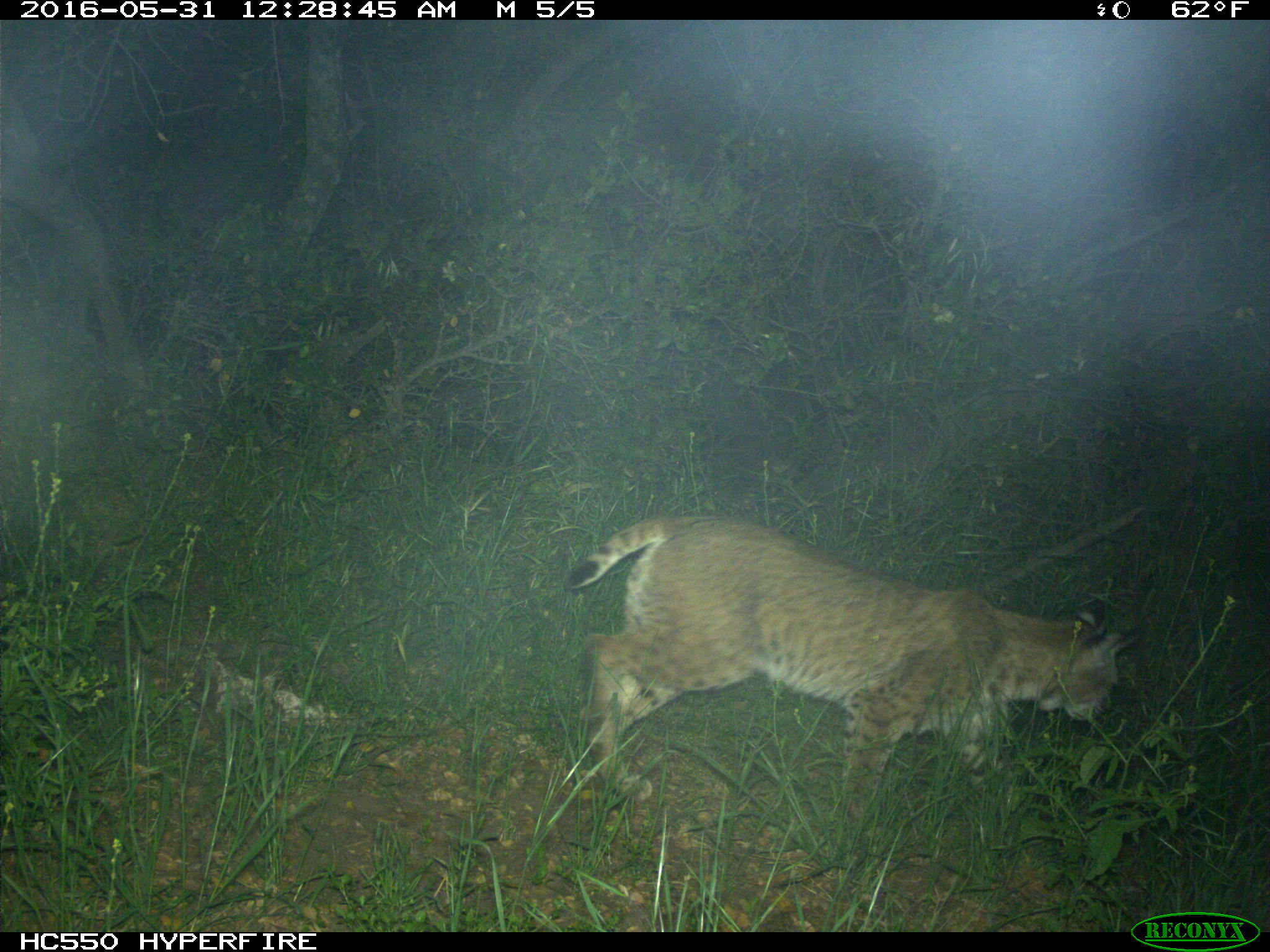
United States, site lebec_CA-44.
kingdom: Animalia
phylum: Chordata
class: Mammalia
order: Carnivora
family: Felidae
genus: Lynx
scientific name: Lynx rufus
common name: bobcat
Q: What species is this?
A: Lynx rufus (bobcat).